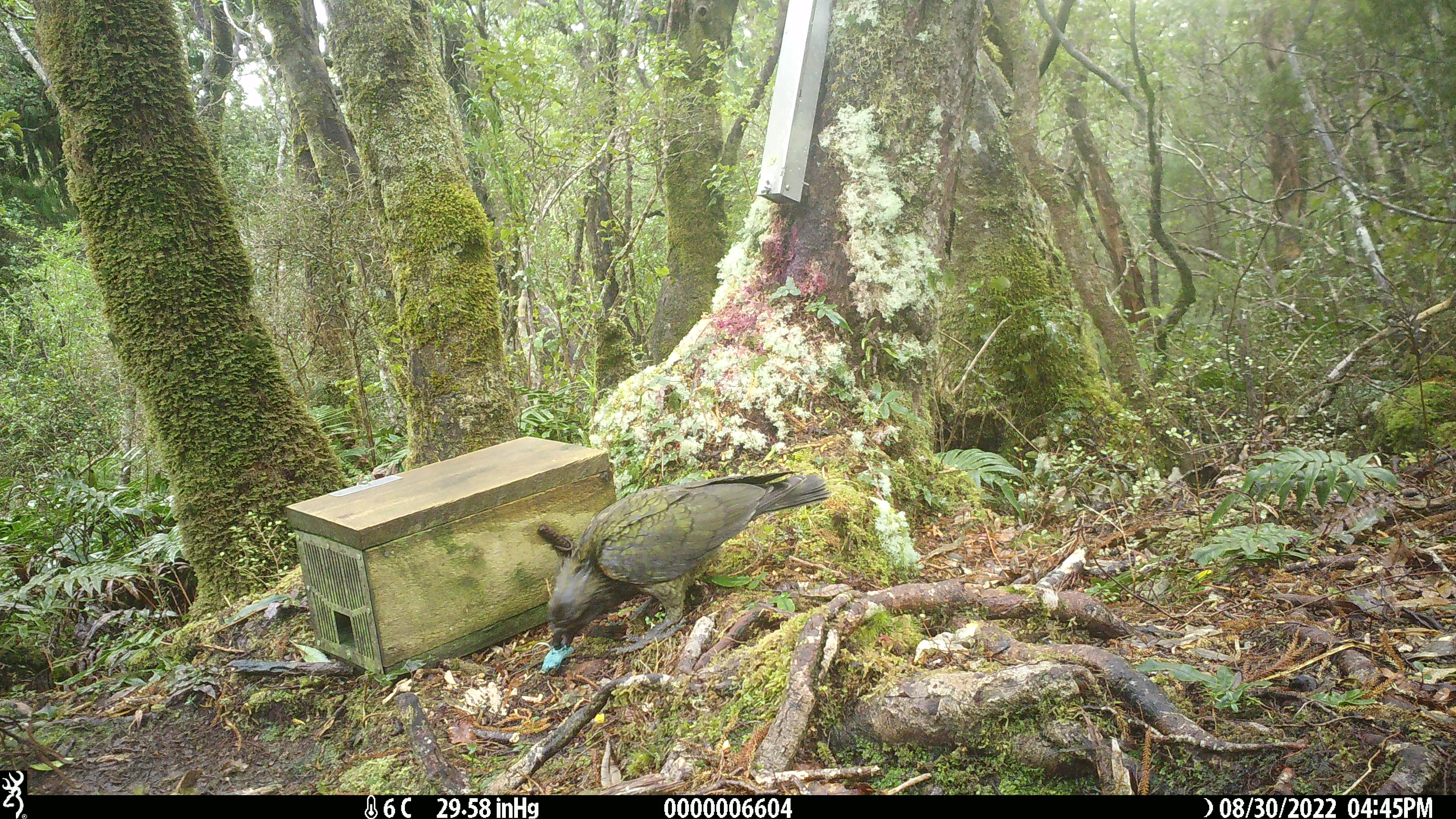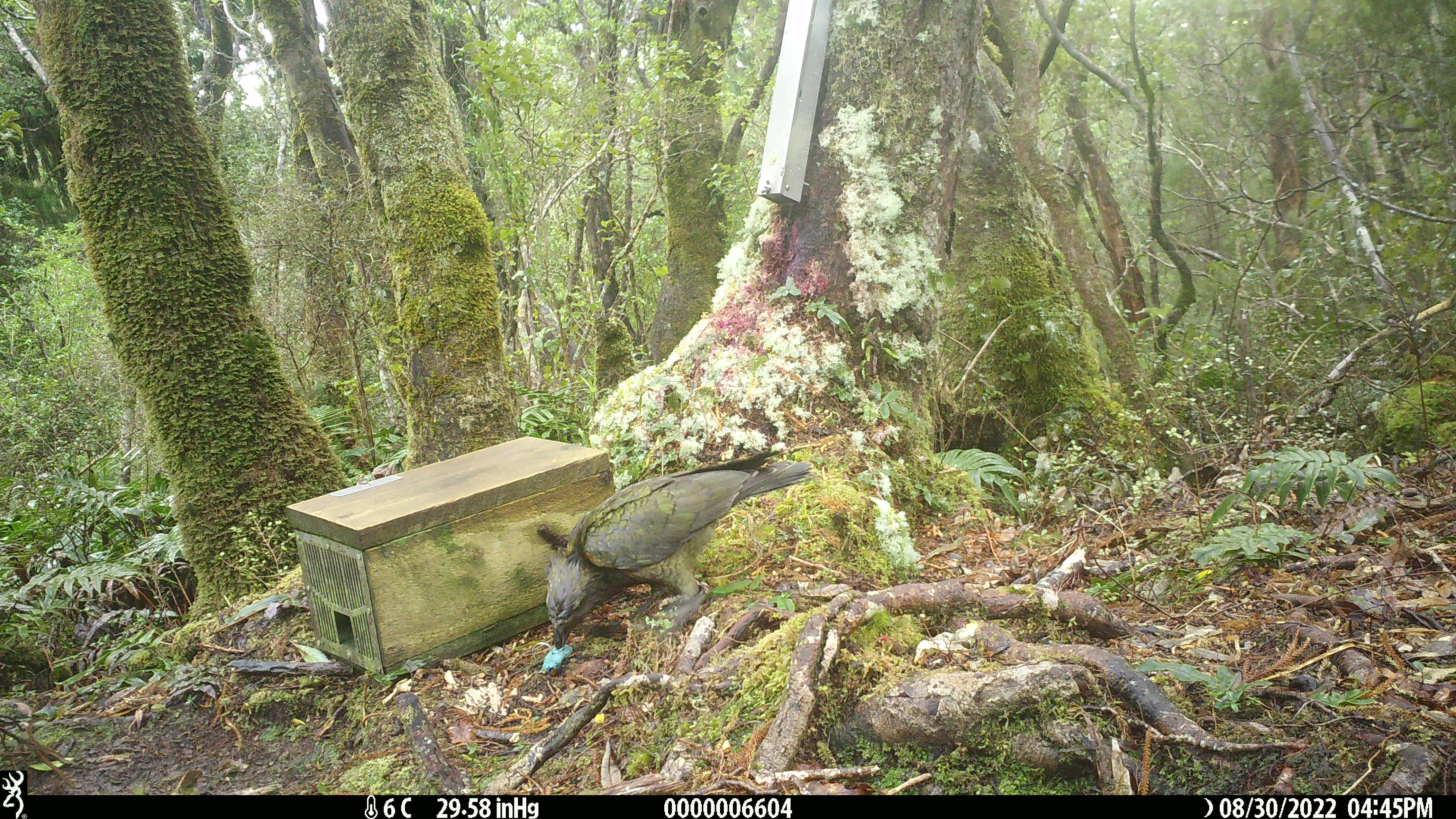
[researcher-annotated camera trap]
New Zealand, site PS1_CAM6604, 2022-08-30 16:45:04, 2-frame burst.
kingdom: Animalia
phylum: Chordata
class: Aves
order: Psittaciformes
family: Strigopidae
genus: Nestor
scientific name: Nestor notabilis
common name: kea